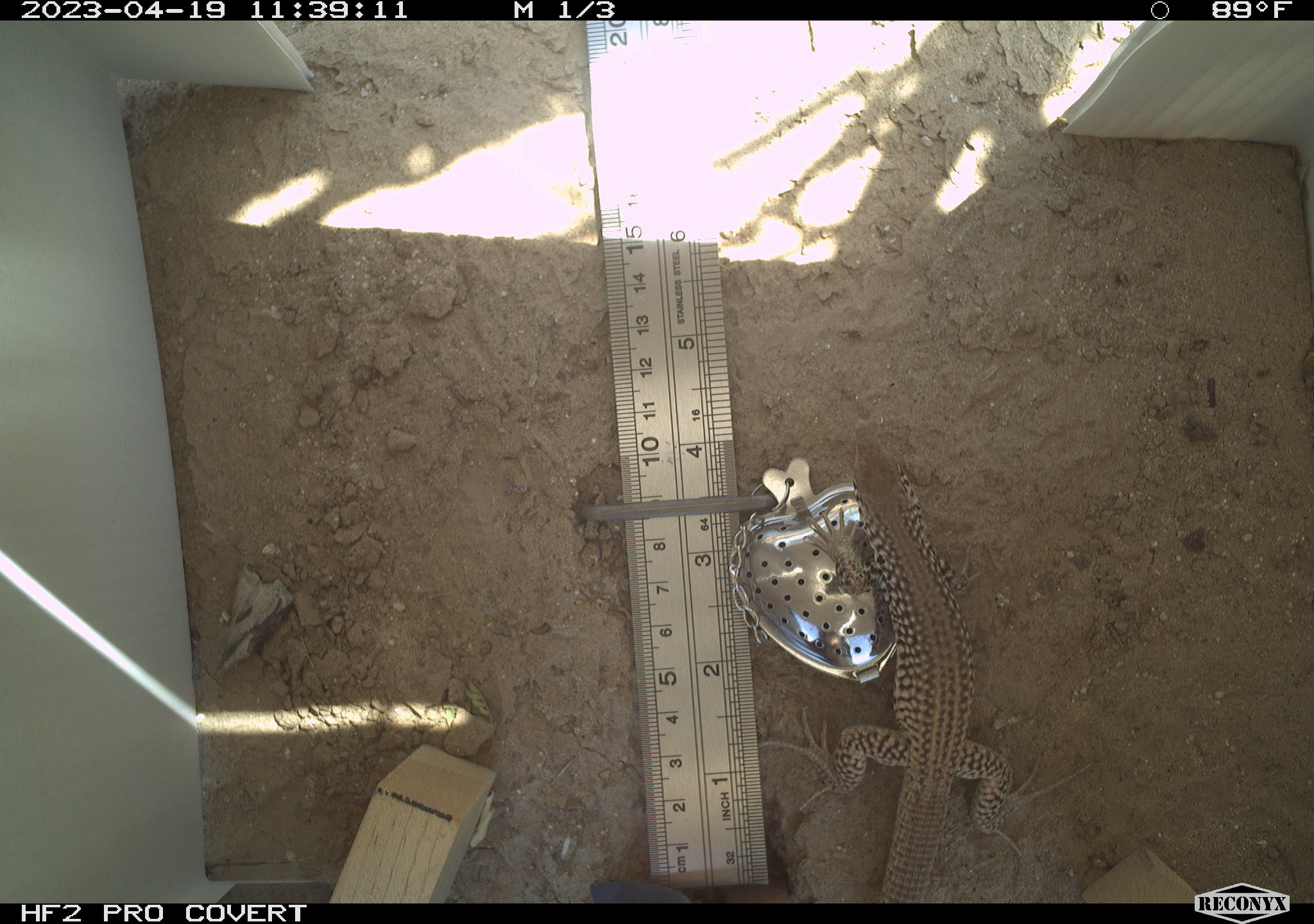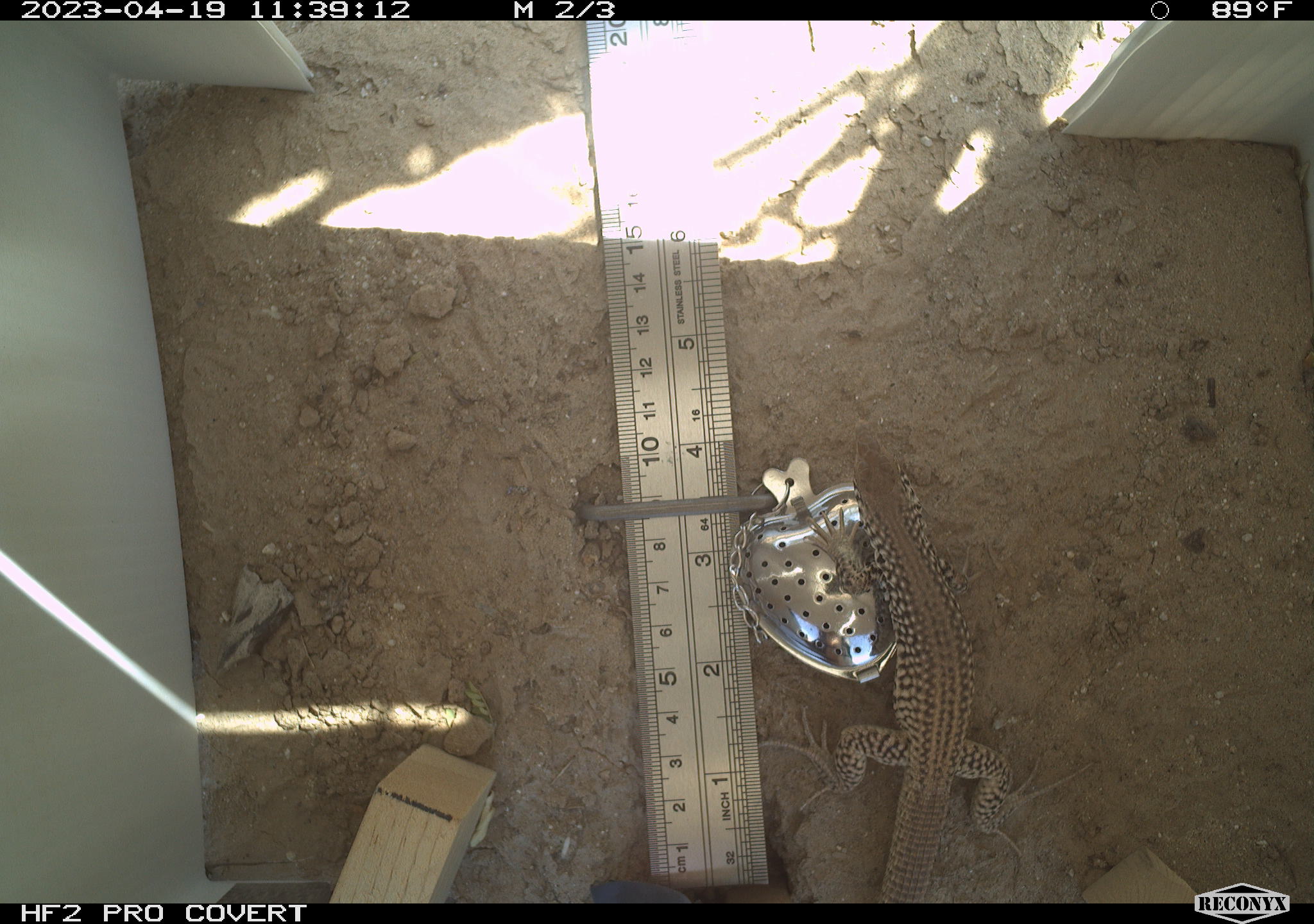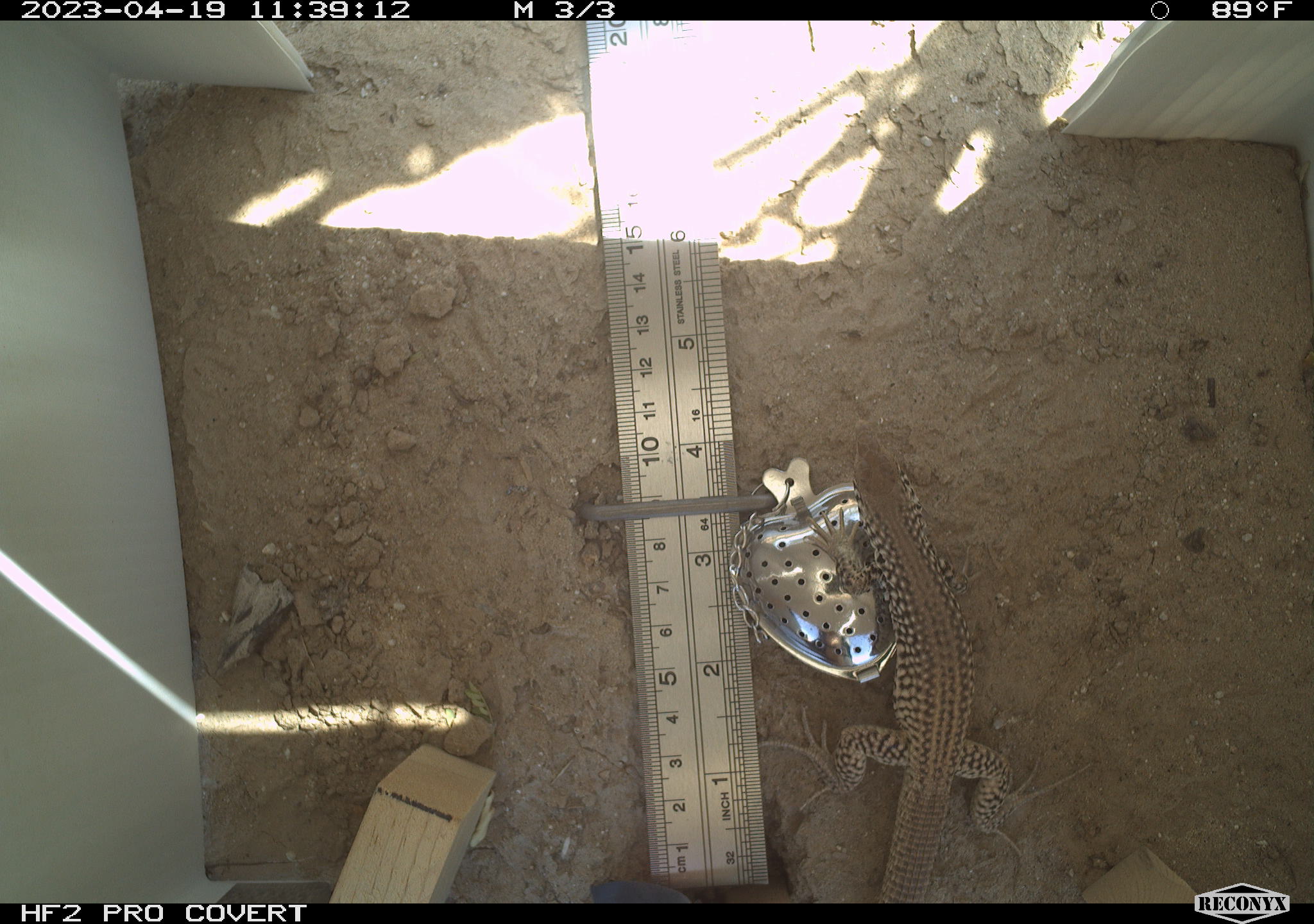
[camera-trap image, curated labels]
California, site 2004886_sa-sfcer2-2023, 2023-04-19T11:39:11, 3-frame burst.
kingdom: Animalia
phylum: Chordata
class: Reptilia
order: Squamata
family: Teiidae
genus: Aspidoscelis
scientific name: Aspidoscelis tigris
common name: western whiptail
Western whiptail (Aspidoscelis tigris).